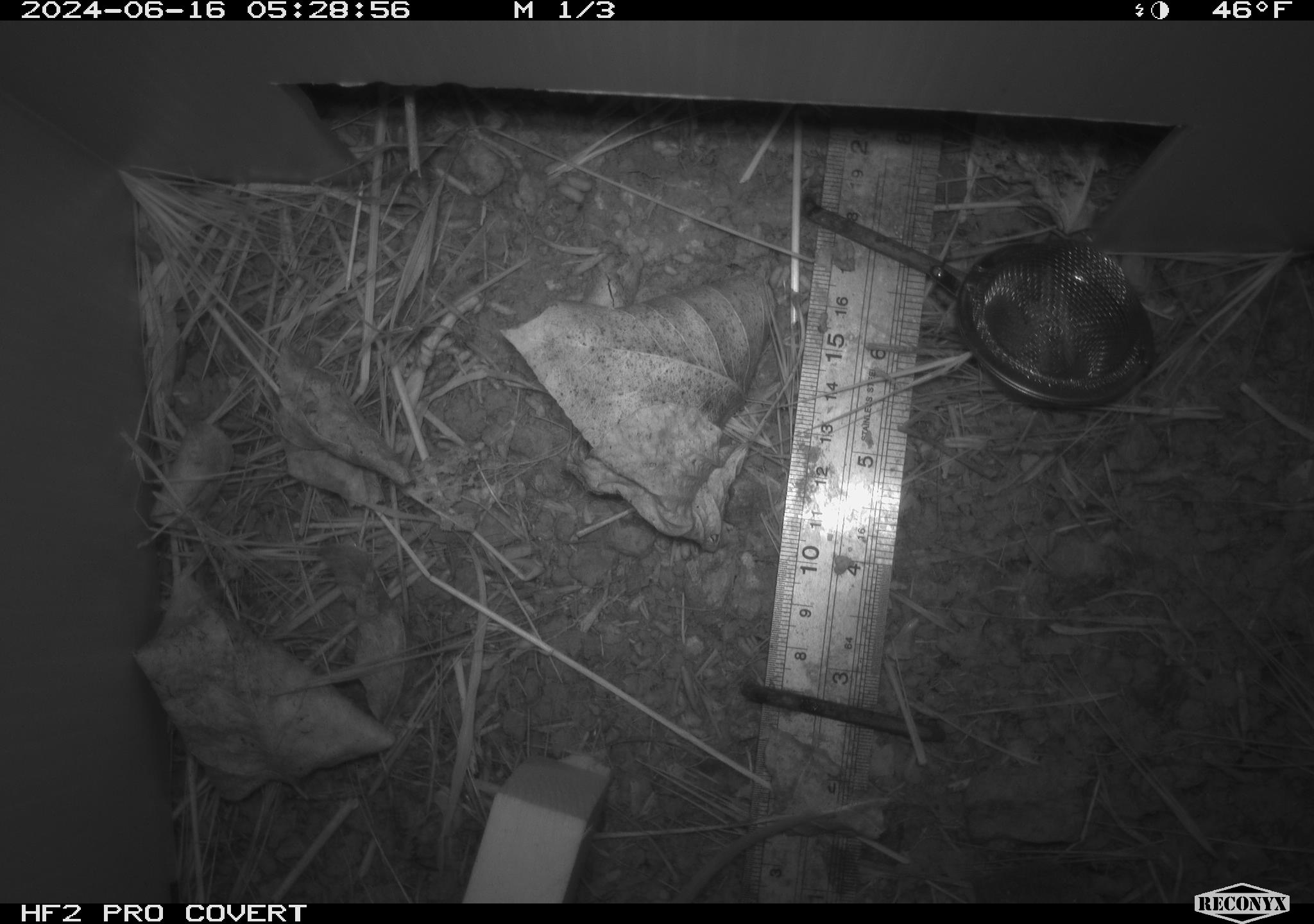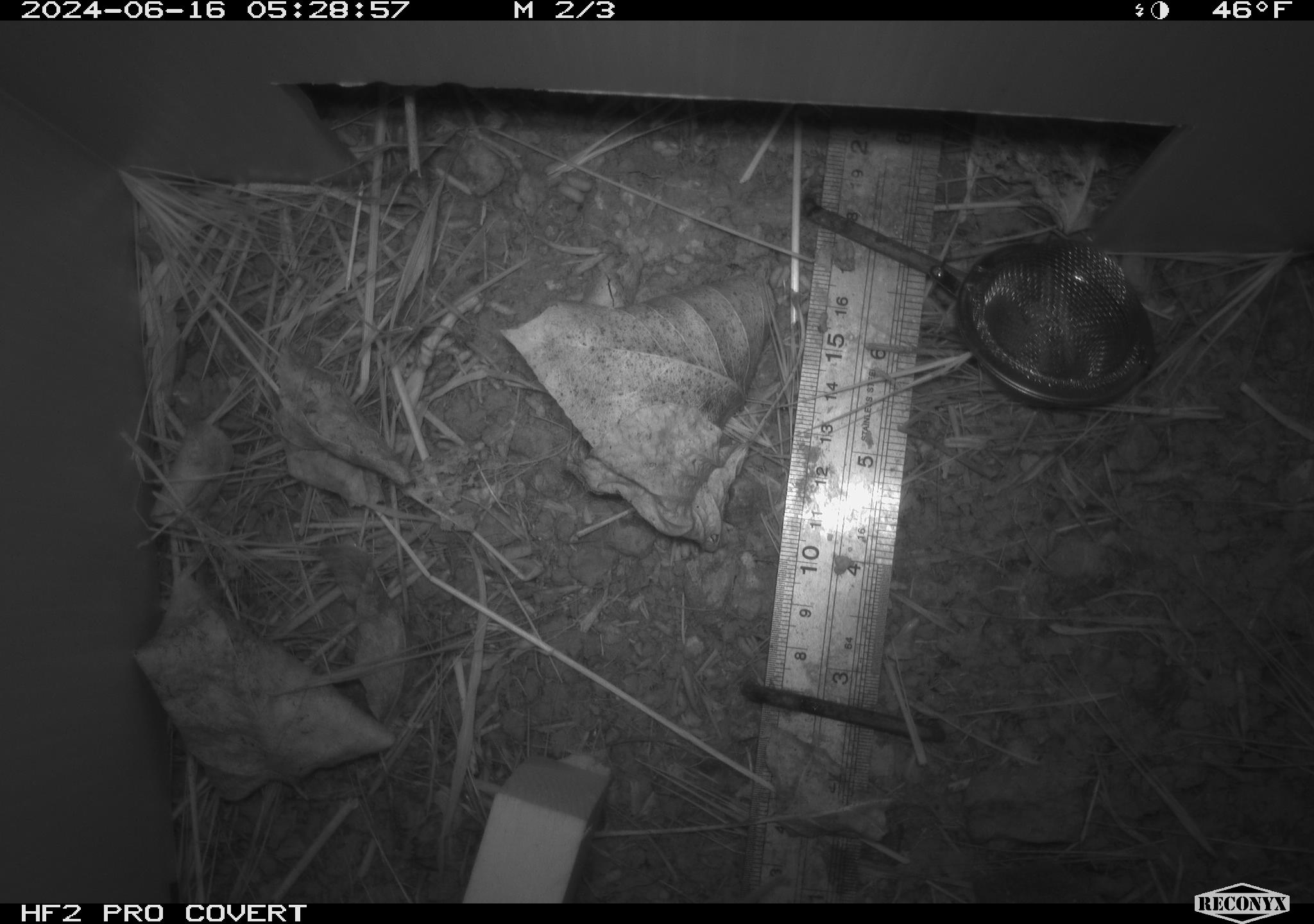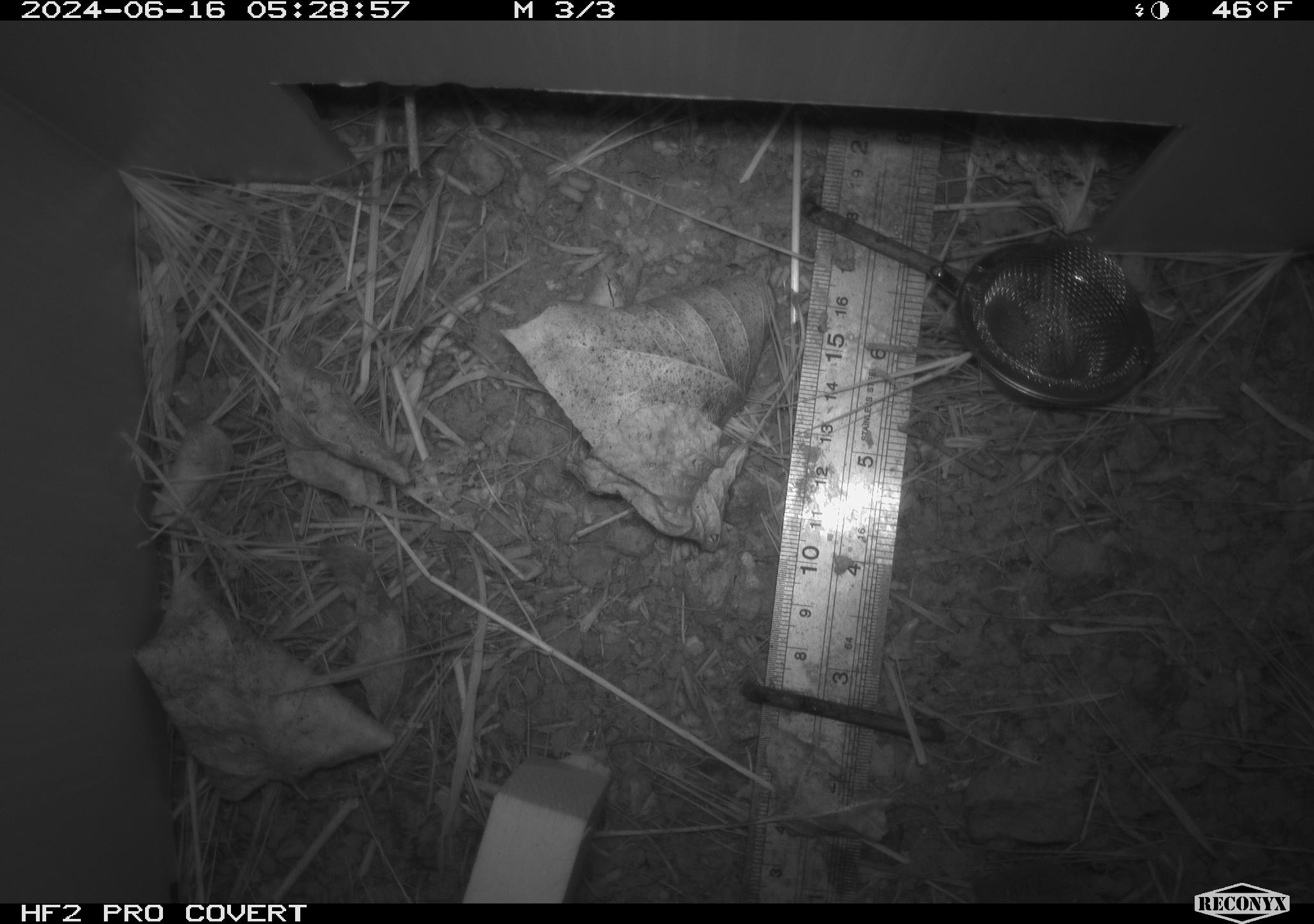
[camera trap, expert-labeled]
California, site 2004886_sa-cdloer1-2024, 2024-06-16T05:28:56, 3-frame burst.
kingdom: Animalia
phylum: Chordata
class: Mammalia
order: Rodentia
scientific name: Rodentia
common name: mouse species